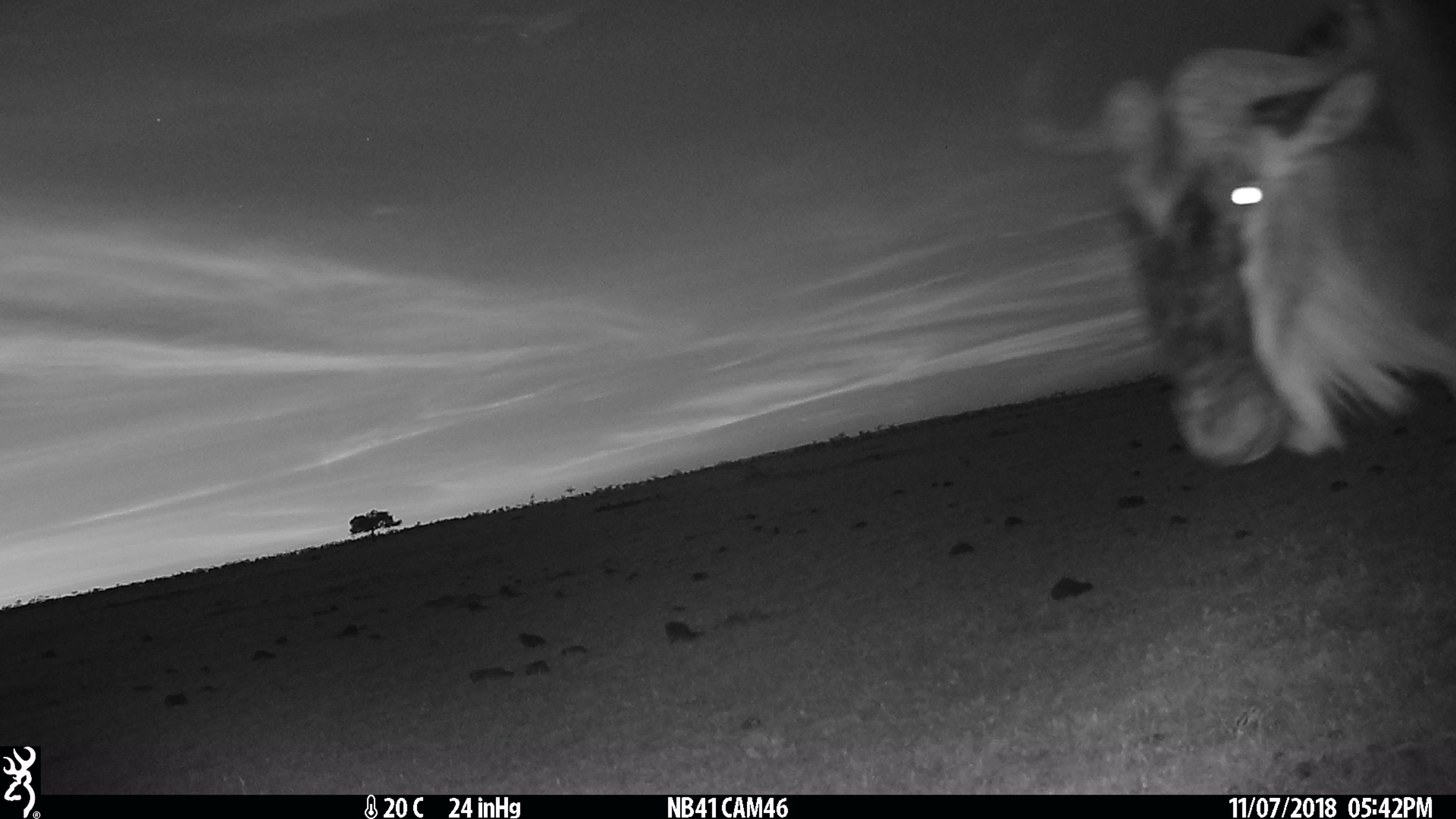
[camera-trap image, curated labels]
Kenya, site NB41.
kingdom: Animalia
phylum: Chordata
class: Mammalia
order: Artiodactyla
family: Bovidae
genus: Connochaetes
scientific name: Connochaetes taurinus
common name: blue wildebeest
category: wildebeest